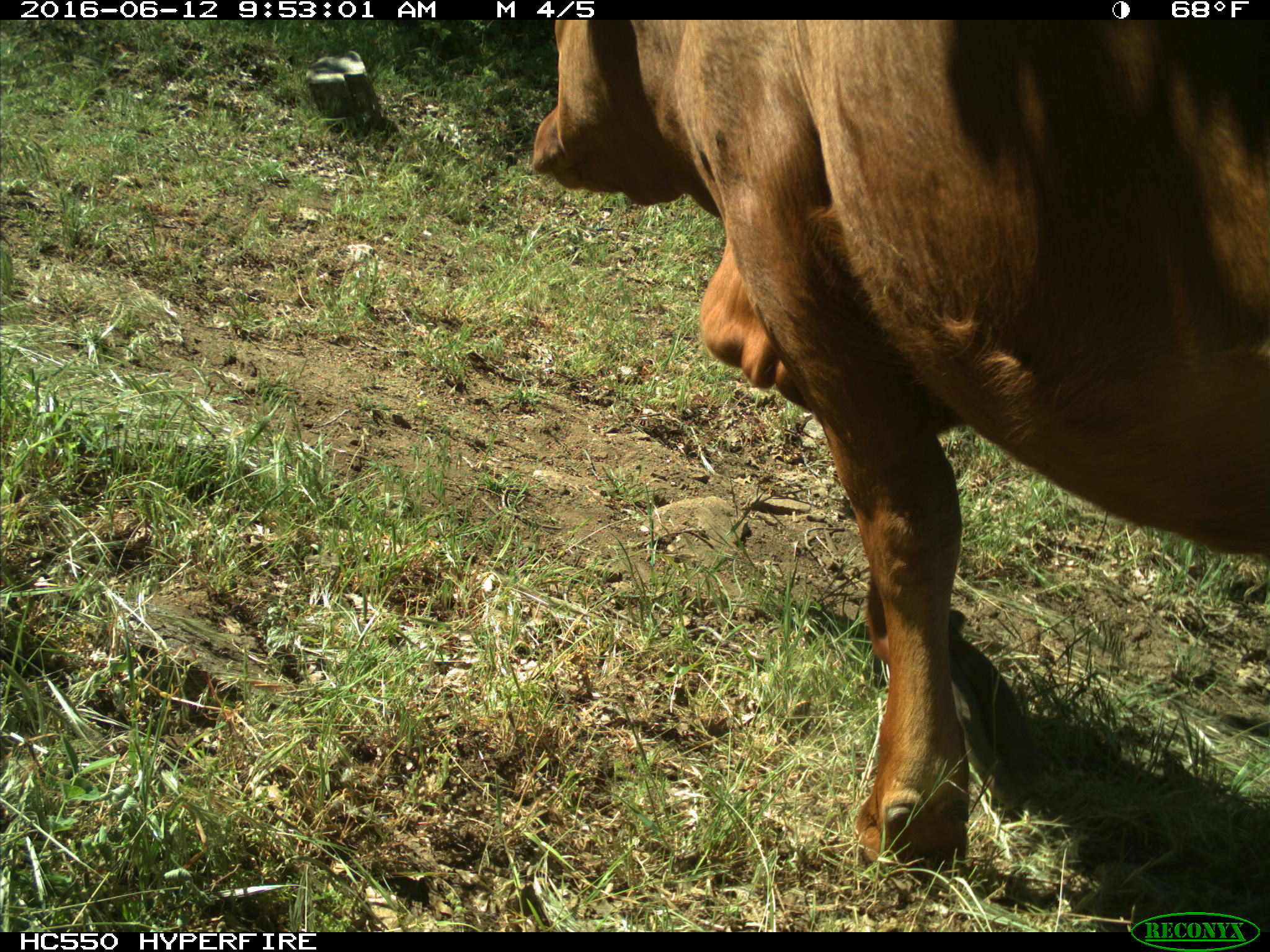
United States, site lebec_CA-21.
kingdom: Animalia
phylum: Chordata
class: Mammalia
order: Artiodactyla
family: Bovidae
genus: Bos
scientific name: Bos taurus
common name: domestic cow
Bos taurus (domestic cow).